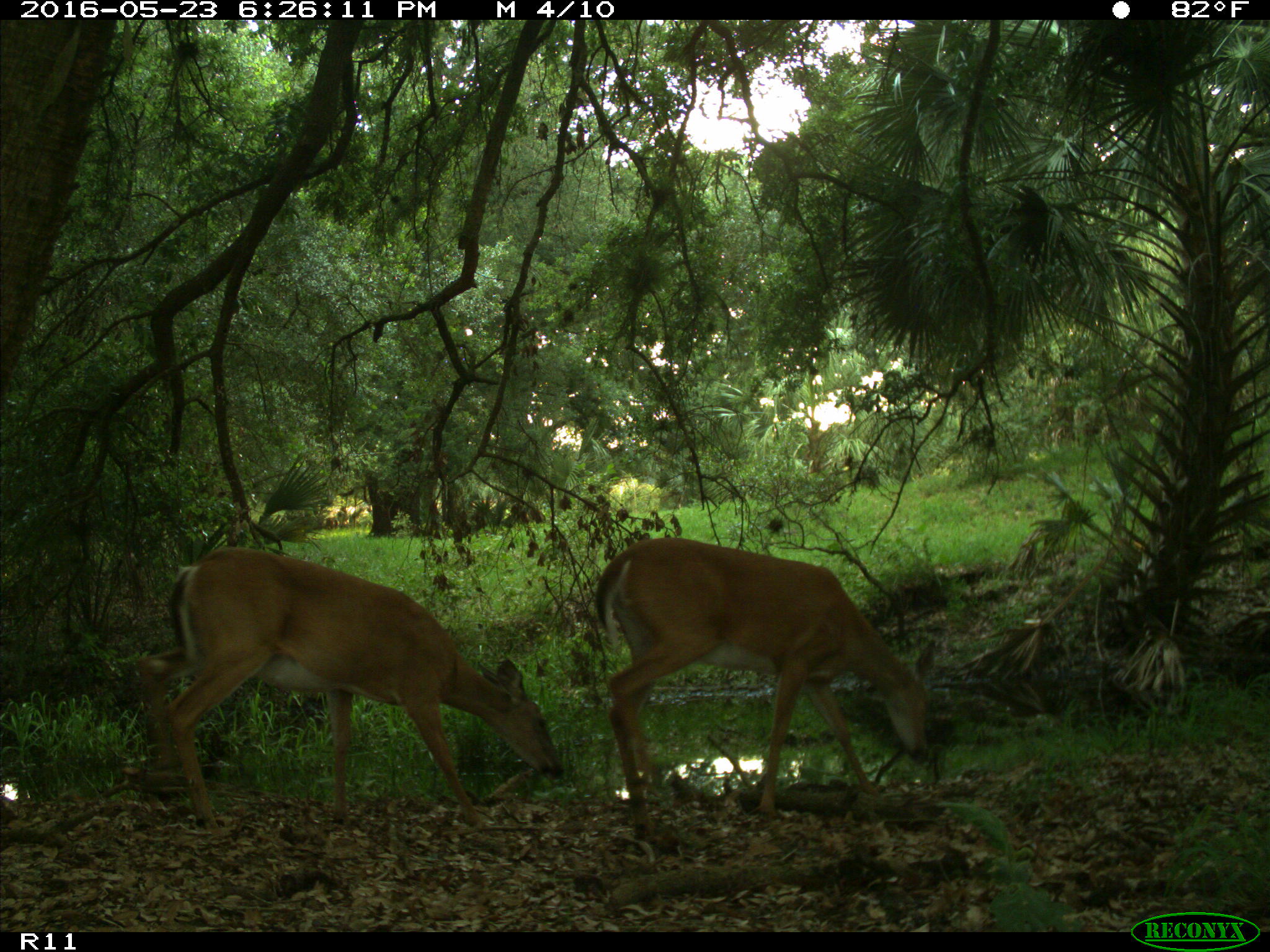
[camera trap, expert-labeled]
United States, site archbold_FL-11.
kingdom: Animalia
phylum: Chordata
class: Mammalia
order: Artiodactyla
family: Cervidae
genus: Odocoileus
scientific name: Odocoileus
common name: deer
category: unidentified deer